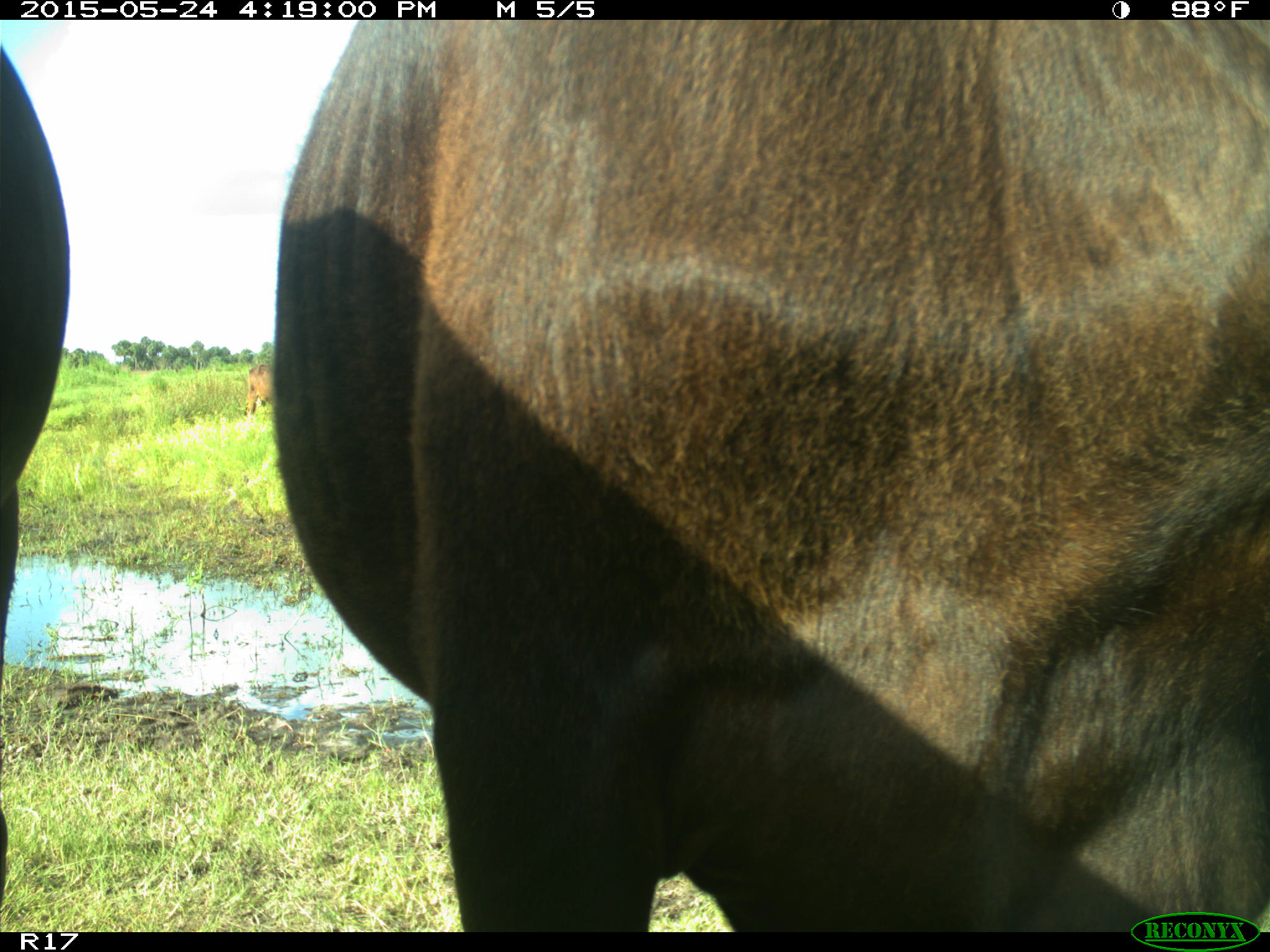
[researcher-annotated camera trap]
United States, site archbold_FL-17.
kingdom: Animalia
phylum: Chordata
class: Mammalia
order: Artiodactyla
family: Bovidae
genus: Bos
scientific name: Bos taurus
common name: domestic cow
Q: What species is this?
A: Bos taurus (domestic cow).